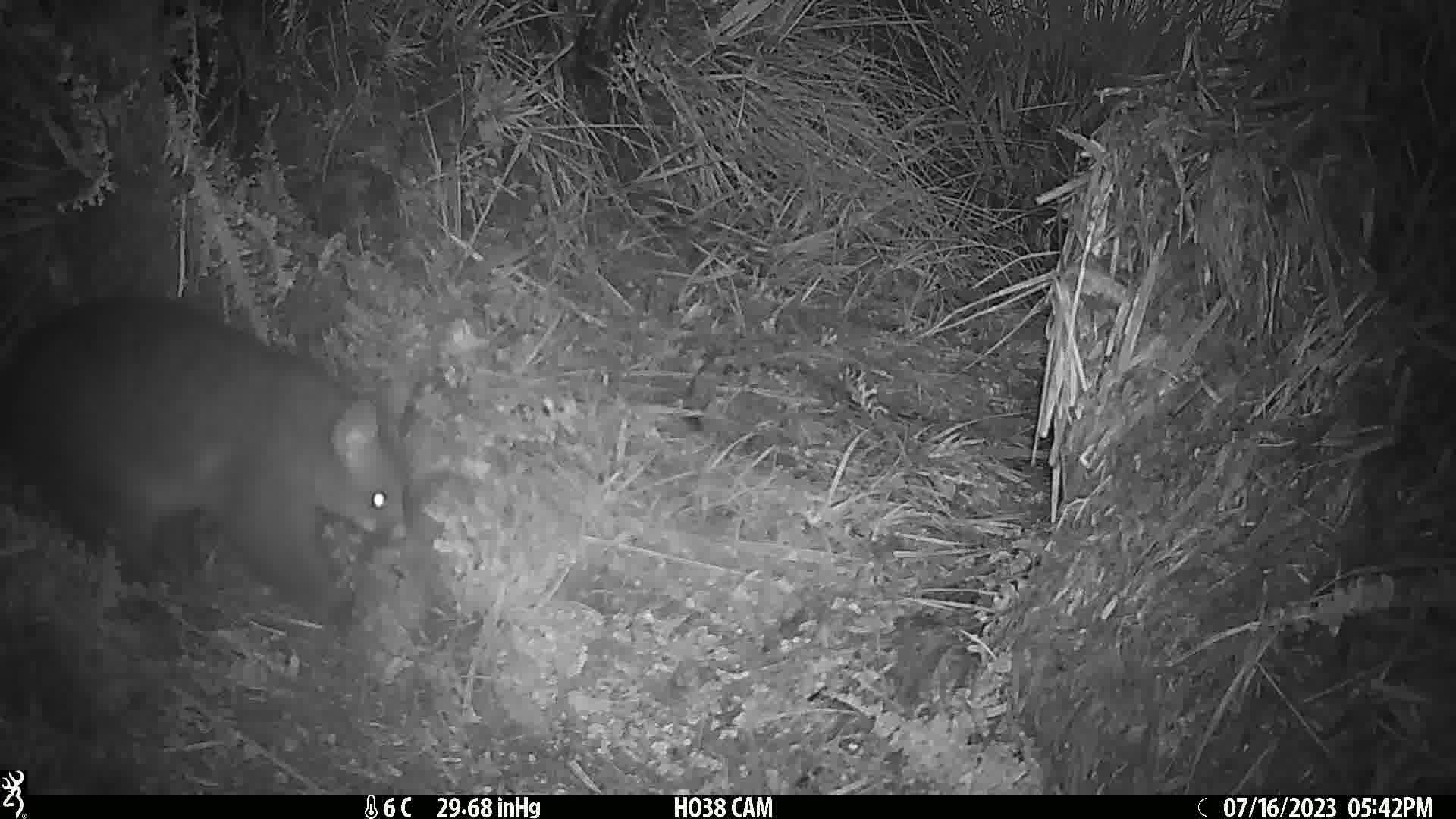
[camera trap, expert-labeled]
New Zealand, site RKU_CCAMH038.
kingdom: Animalia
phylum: Chordata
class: Mammalia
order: Diprotodontia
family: Phalangeridae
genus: Trichosurus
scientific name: Trichosurus vulpecula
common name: common brushtail possum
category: possum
Possum (common brushtail possum) (Trichosurus vulpecula).